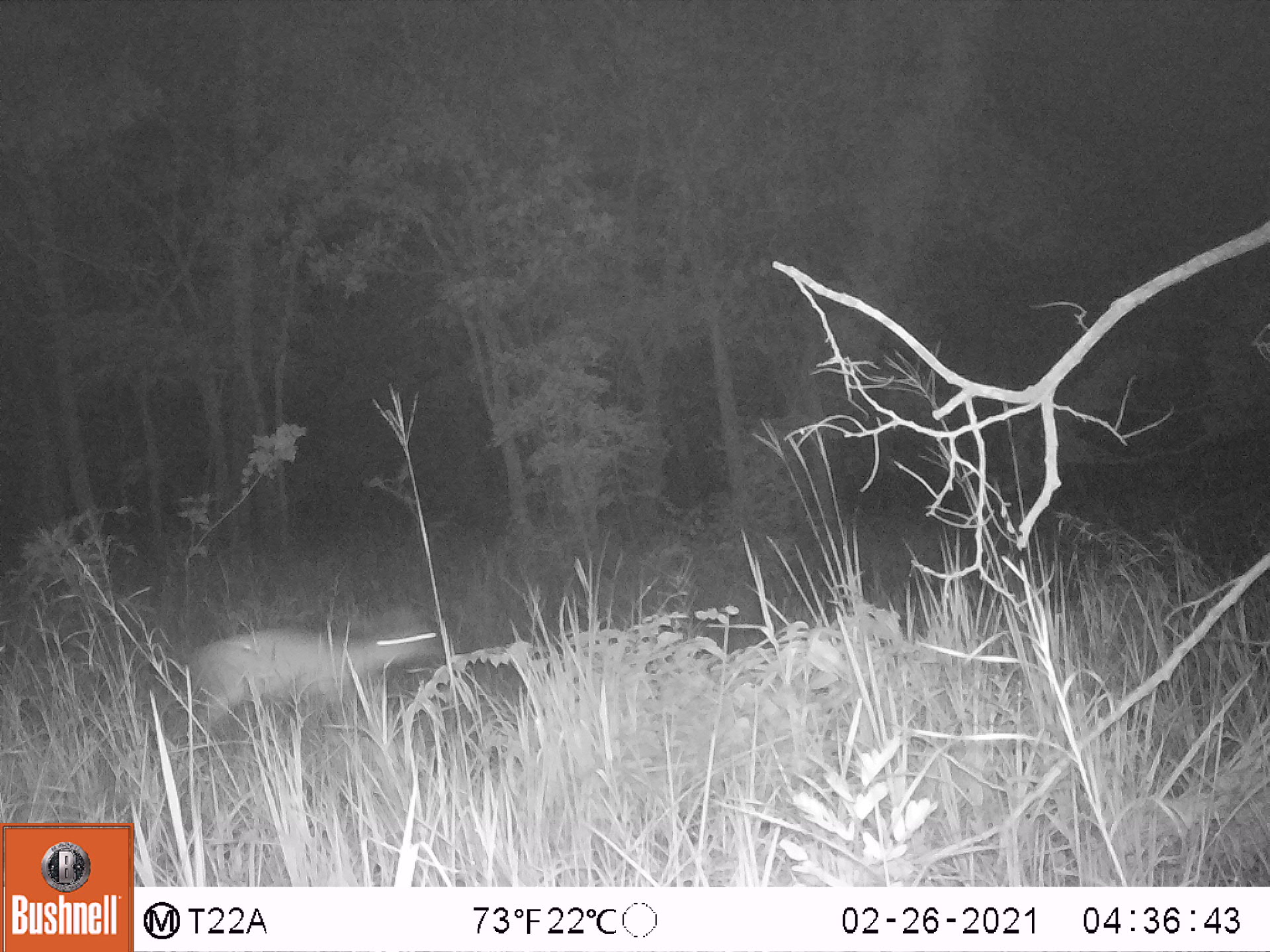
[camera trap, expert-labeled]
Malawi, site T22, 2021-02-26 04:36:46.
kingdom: Animalia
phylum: Chordata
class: Mammalia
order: Artiodactyla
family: Bovidae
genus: Sylvicapra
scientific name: Sylvicapra grimmia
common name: common duiker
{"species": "common duiker (Sylvicapra grimmia)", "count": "1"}